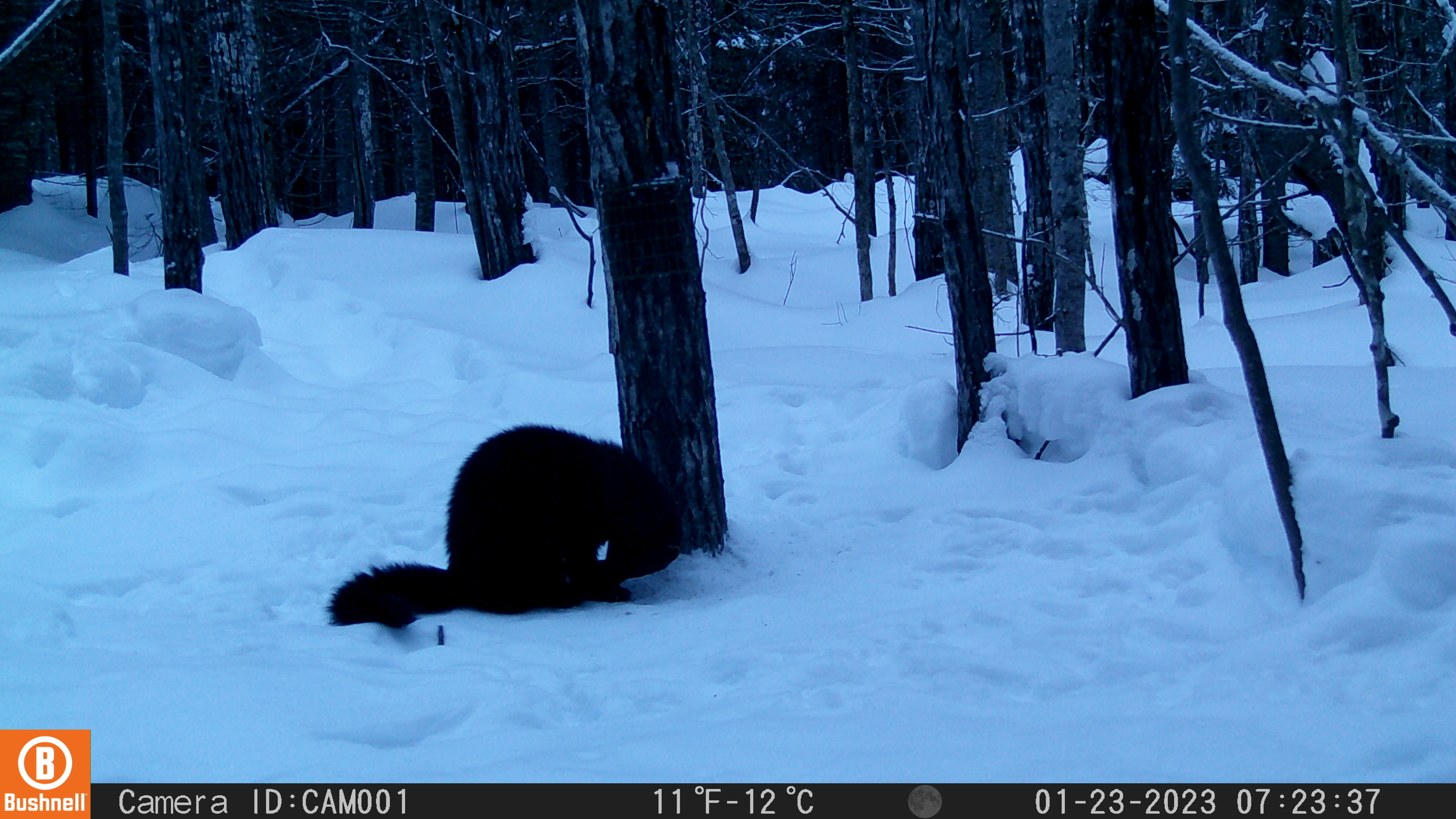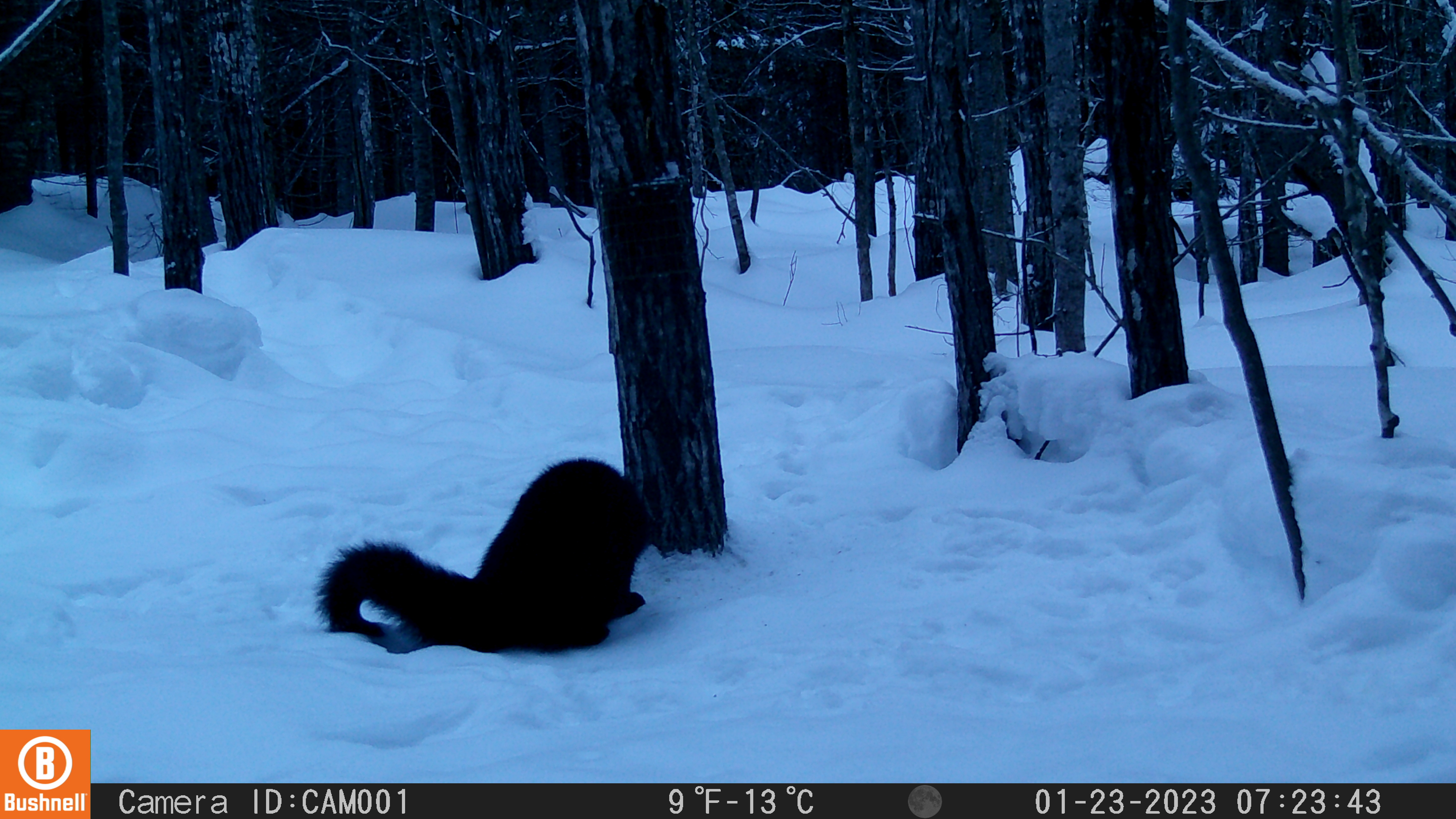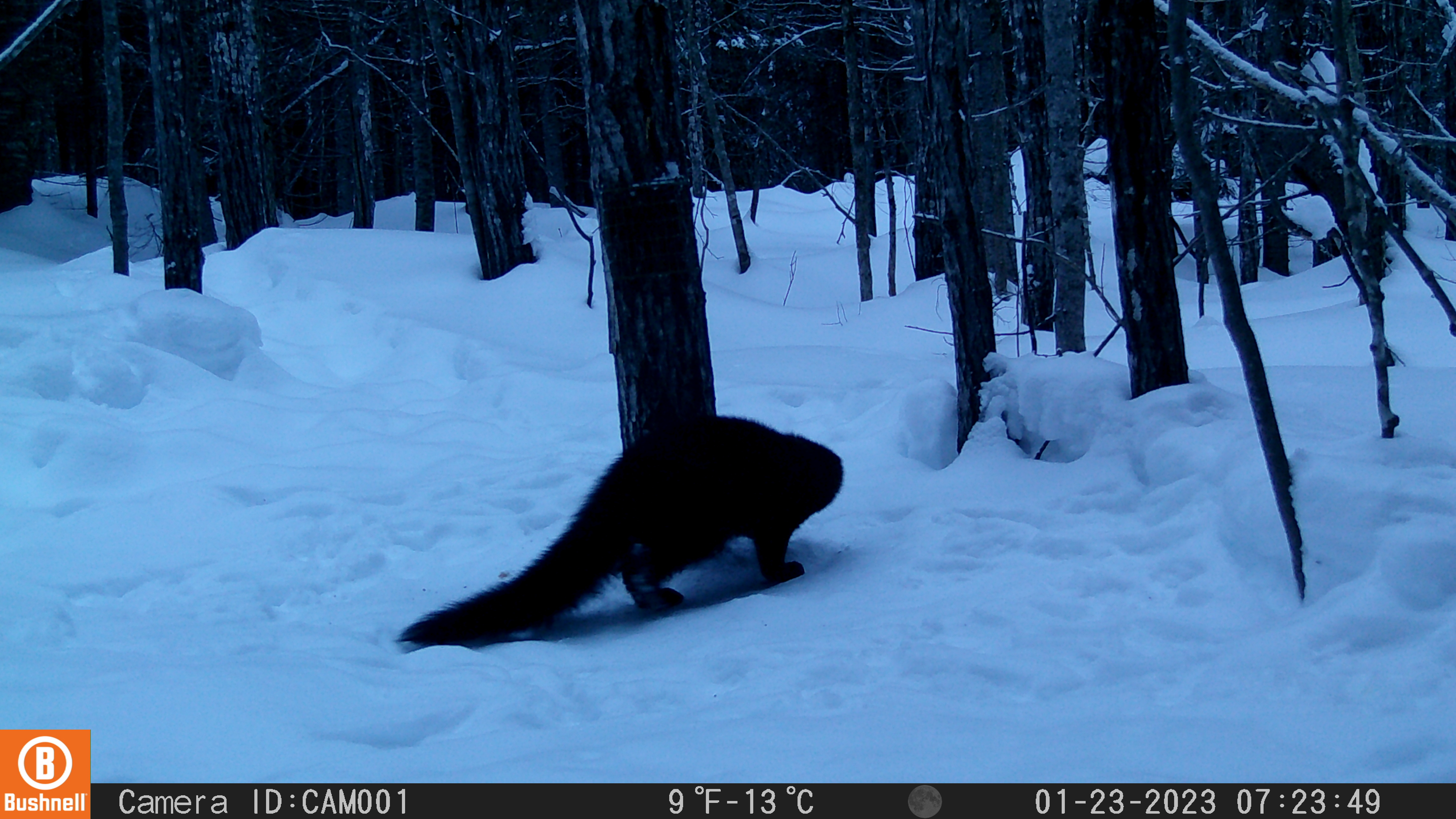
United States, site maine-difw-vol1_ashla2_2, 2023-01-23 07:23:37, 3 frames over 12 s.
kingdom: Animalia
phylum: Chordata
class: Mammalia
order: Carnivora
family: Mustelidae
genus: Pekania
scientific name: Pekania pennanti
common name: fisher